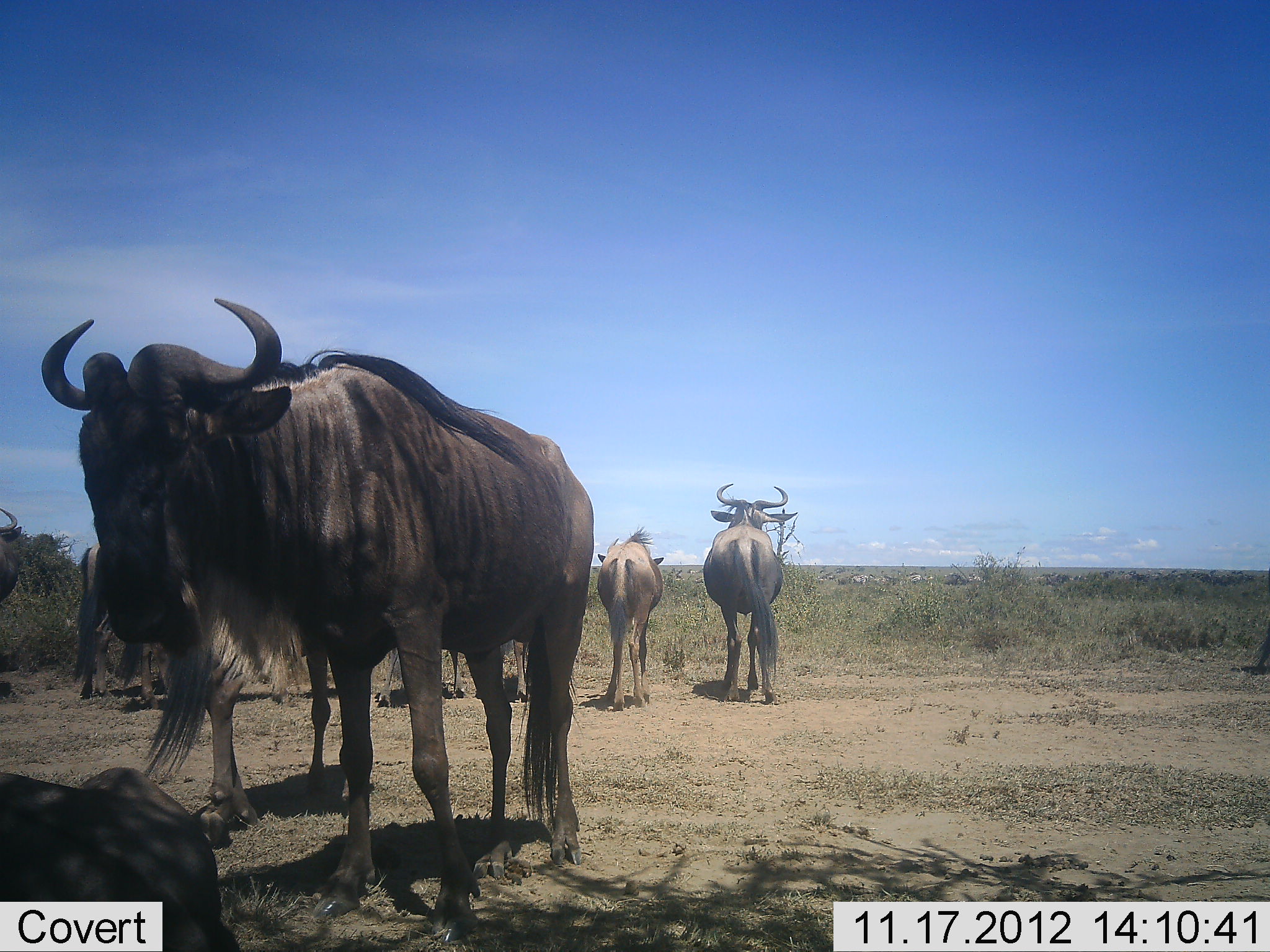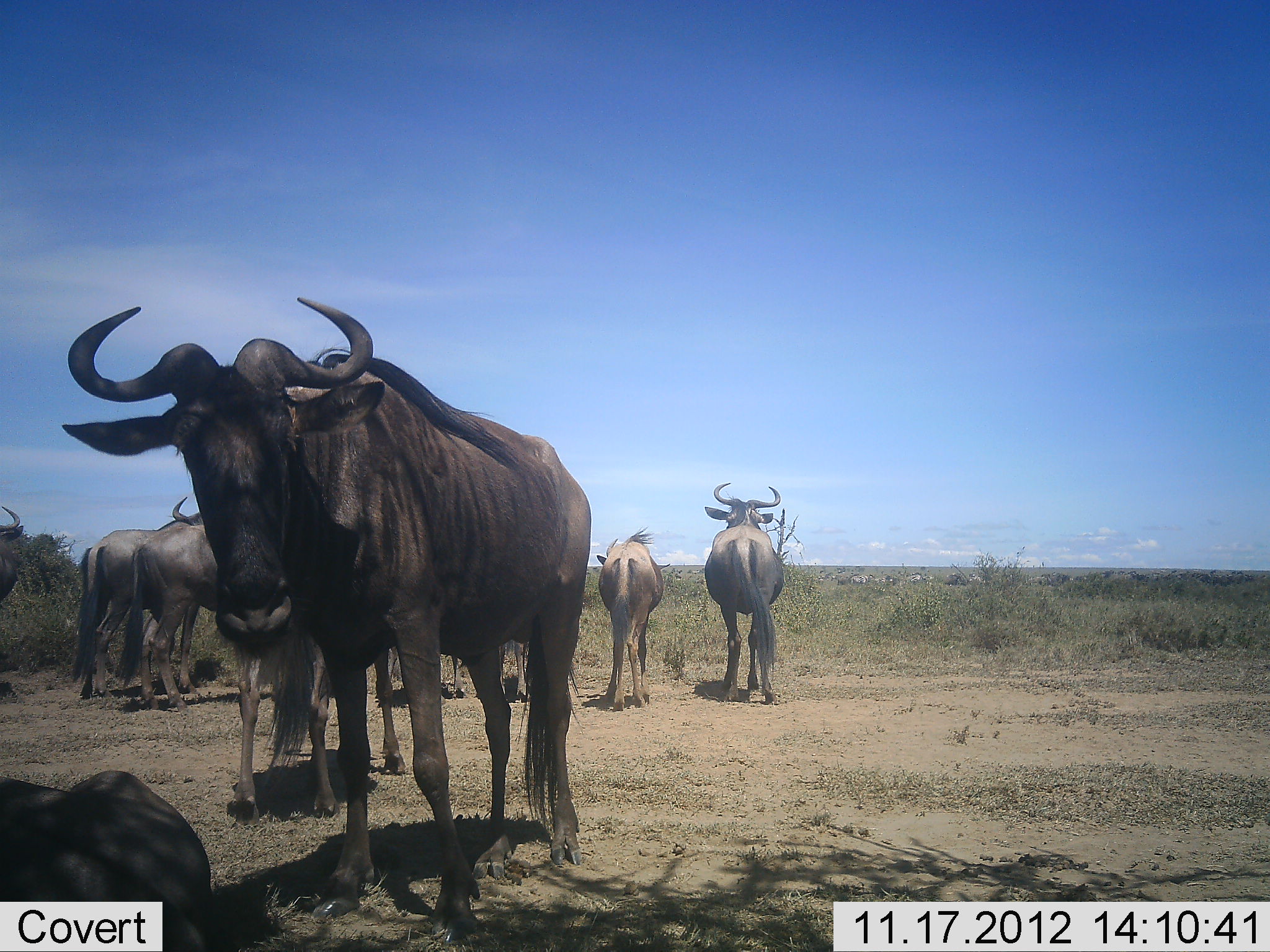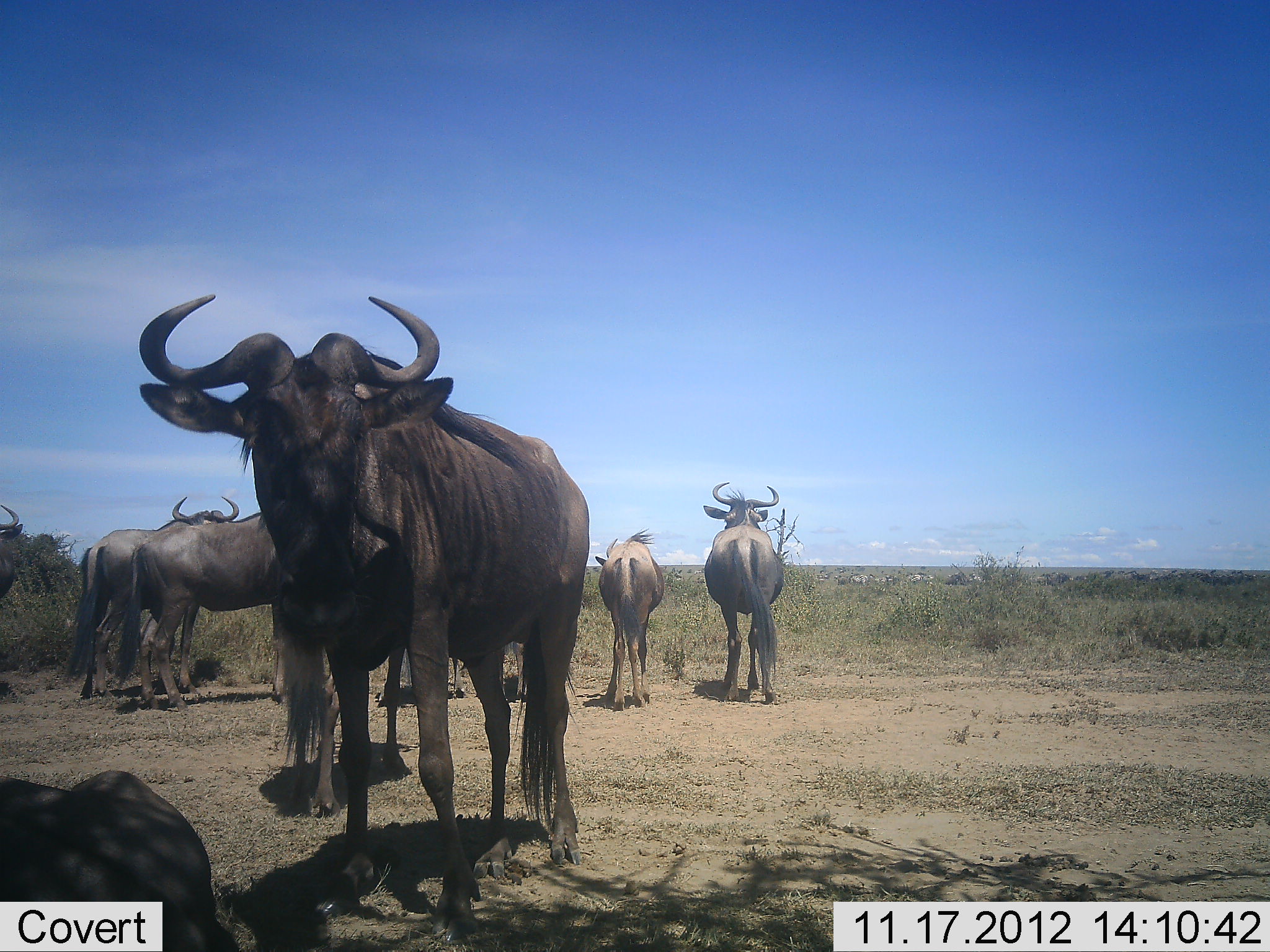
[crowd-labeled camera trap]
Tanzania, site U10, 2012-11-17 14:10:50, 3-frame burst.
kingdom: Animalia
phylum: Chordata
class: Mammalia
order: Artiodactyla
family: Bovidae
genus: Connochaetes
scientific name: Connochaetes taurinus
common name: blue wildebeest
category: wildebeest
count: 9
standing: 90%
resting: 70%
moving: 10%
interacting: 10%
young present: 10%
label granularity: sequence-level